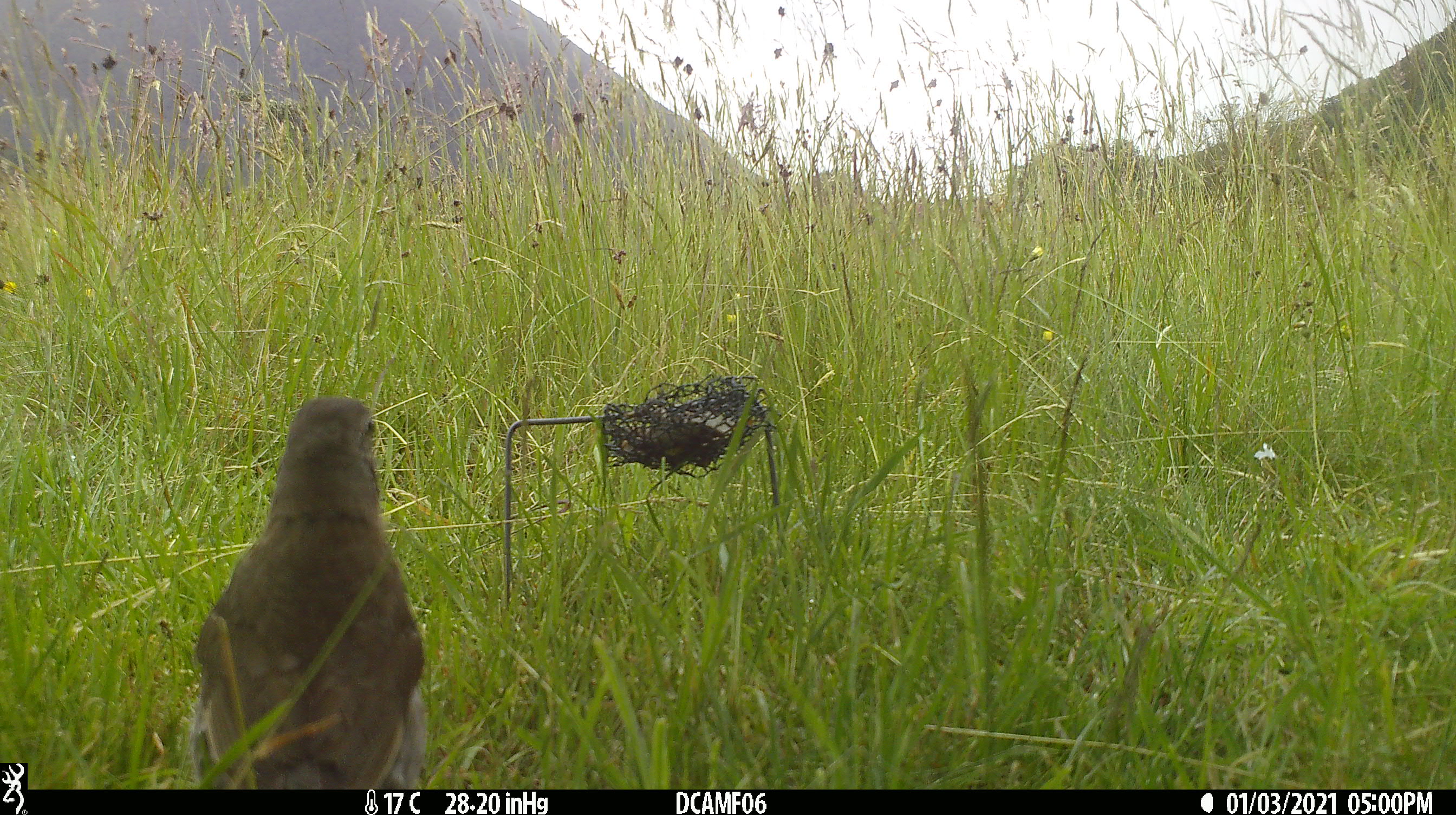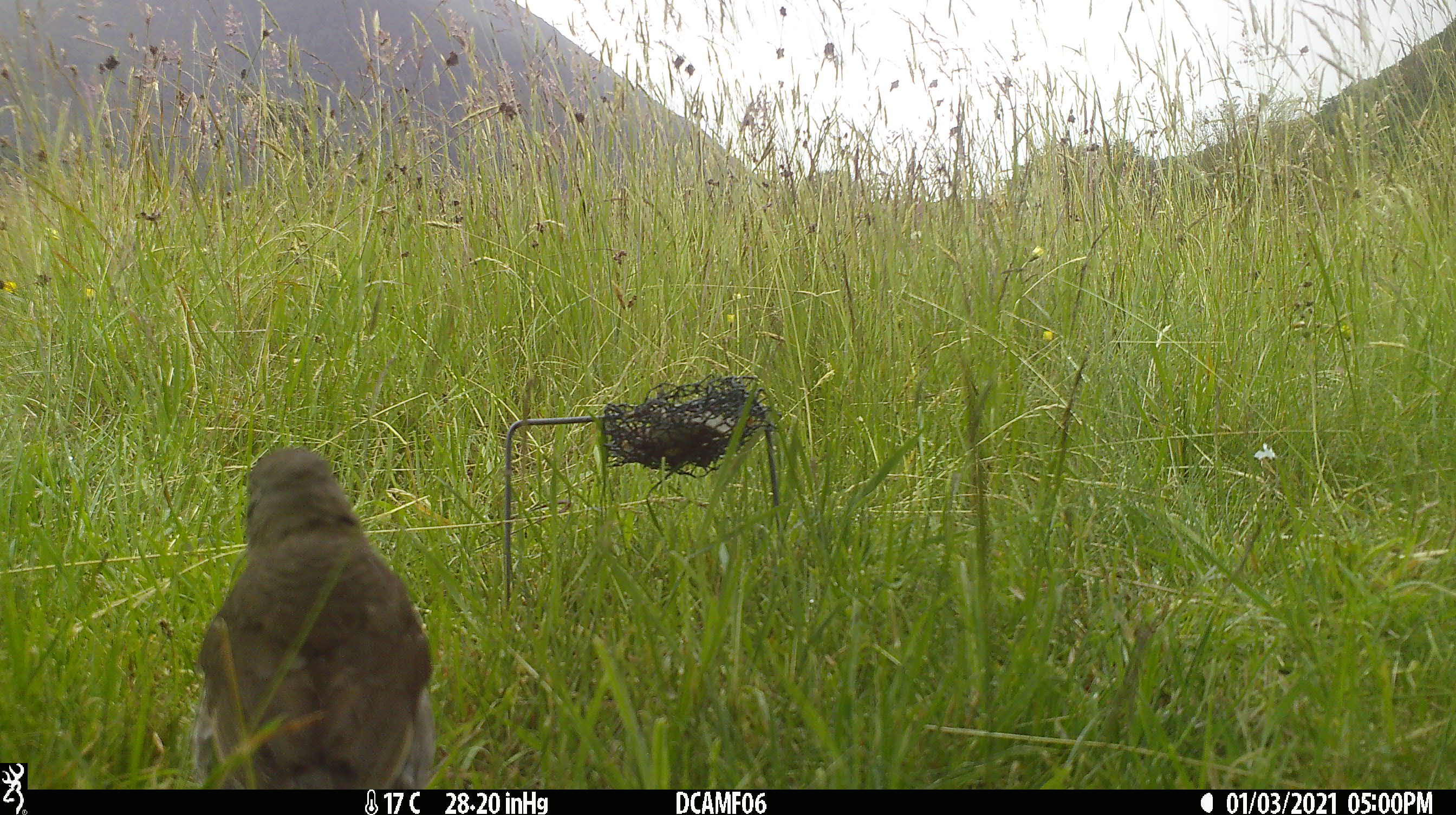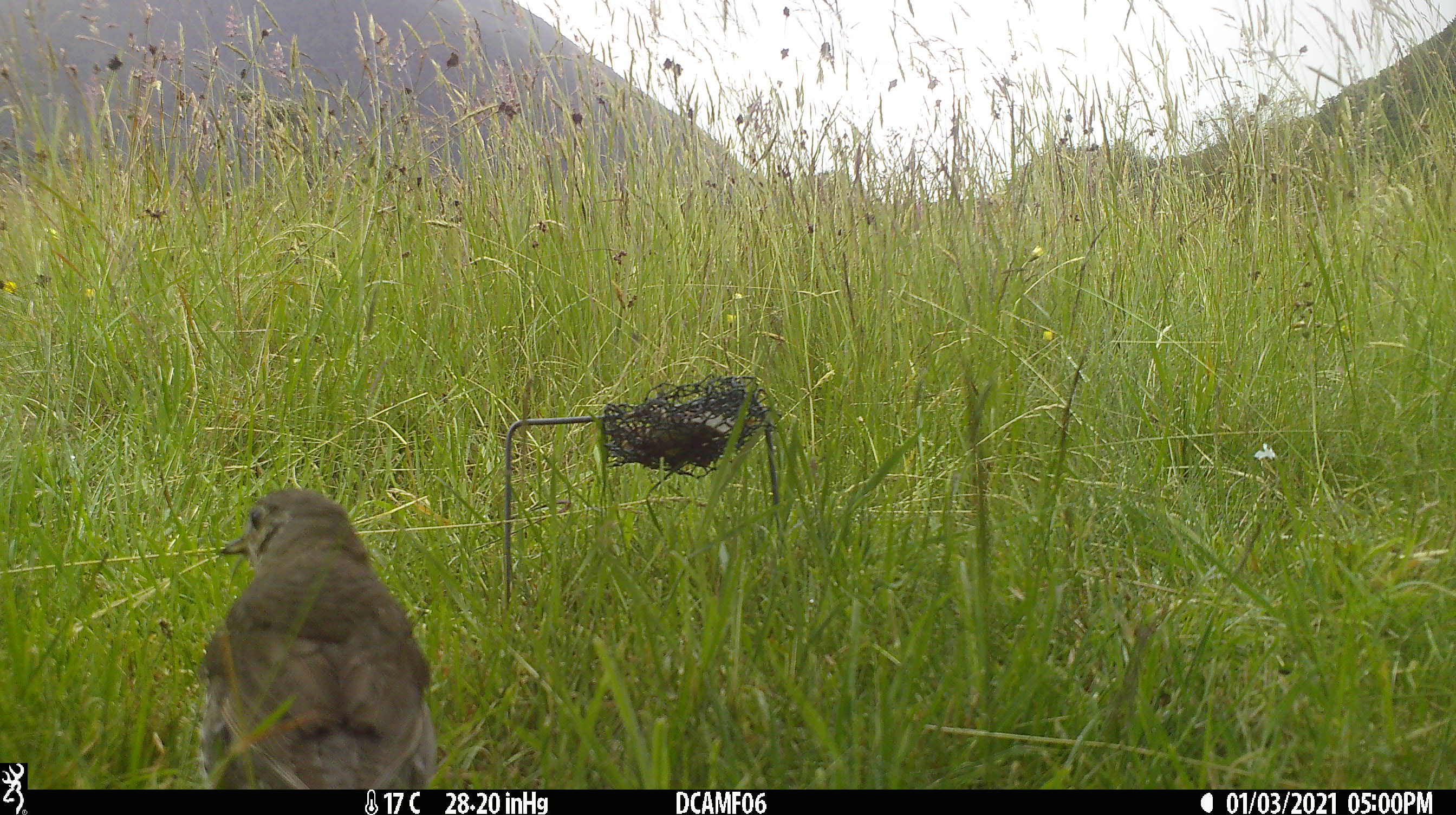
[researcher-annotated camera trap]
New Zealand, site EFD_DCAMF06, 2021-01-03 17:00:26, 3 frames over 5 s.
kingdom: Animalia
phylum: Chordata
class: Aves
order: Passeriformes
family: Turdidae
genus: Turdus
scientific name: Turdus philomelos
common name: song thrush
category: thrush